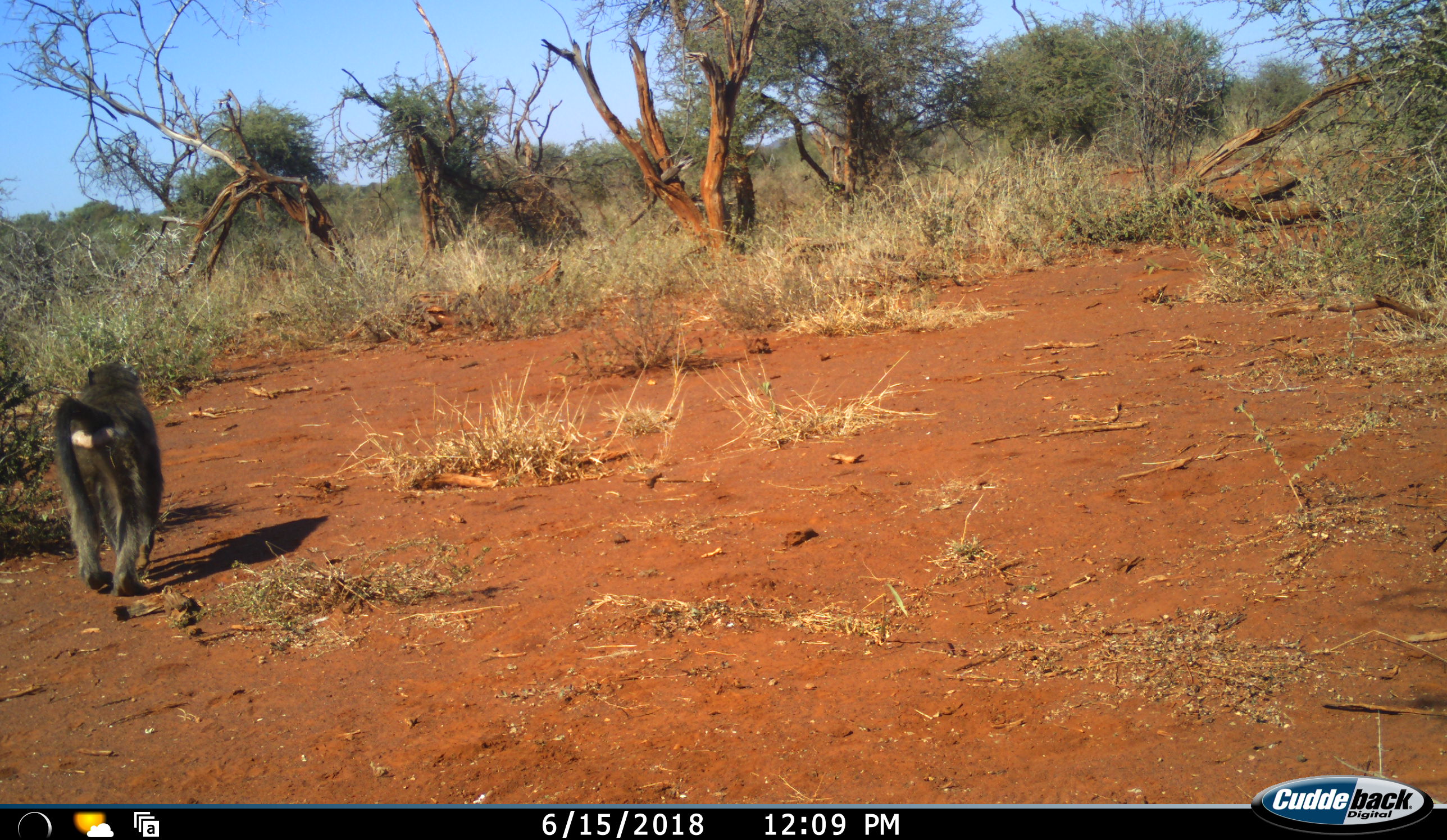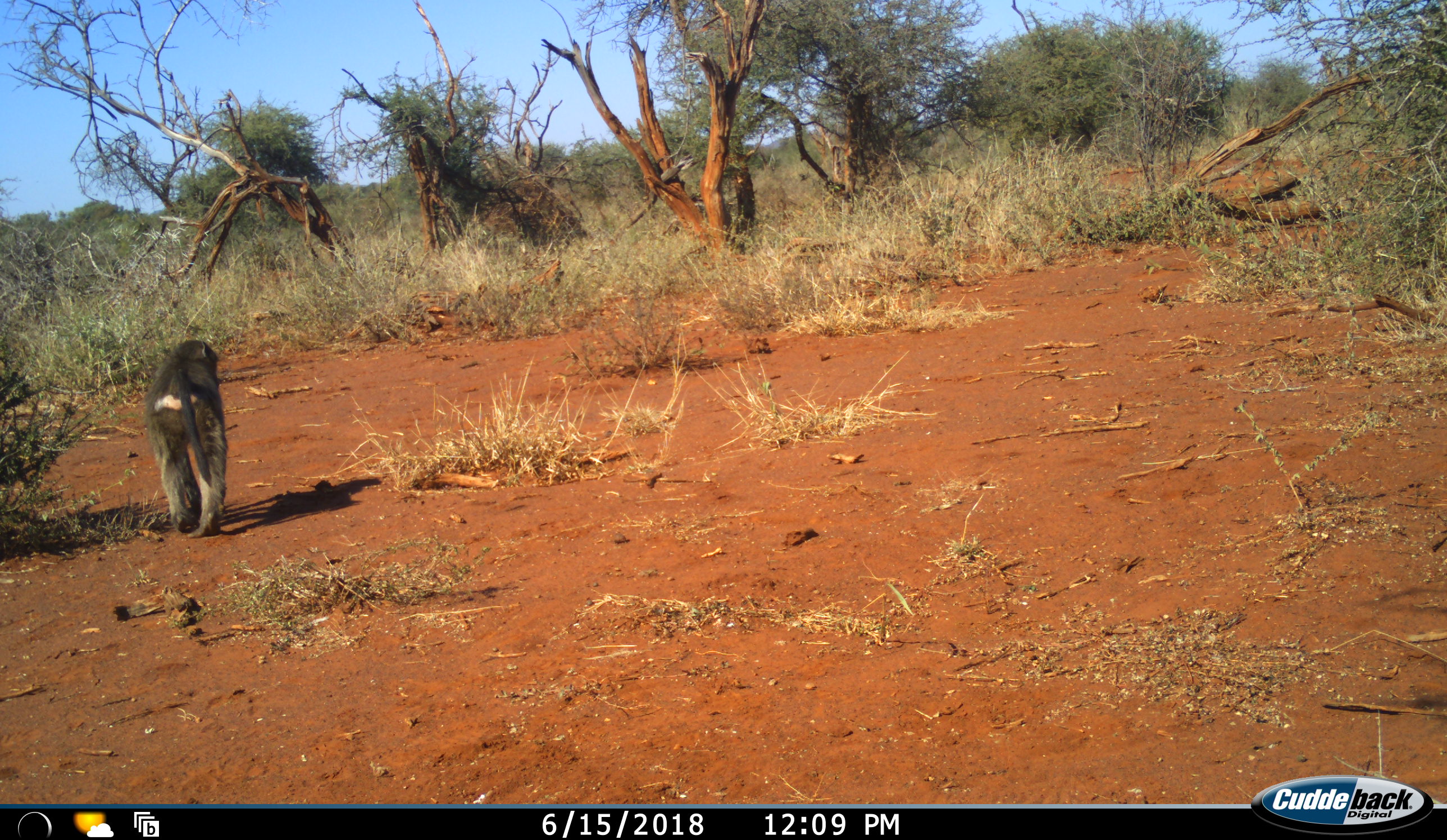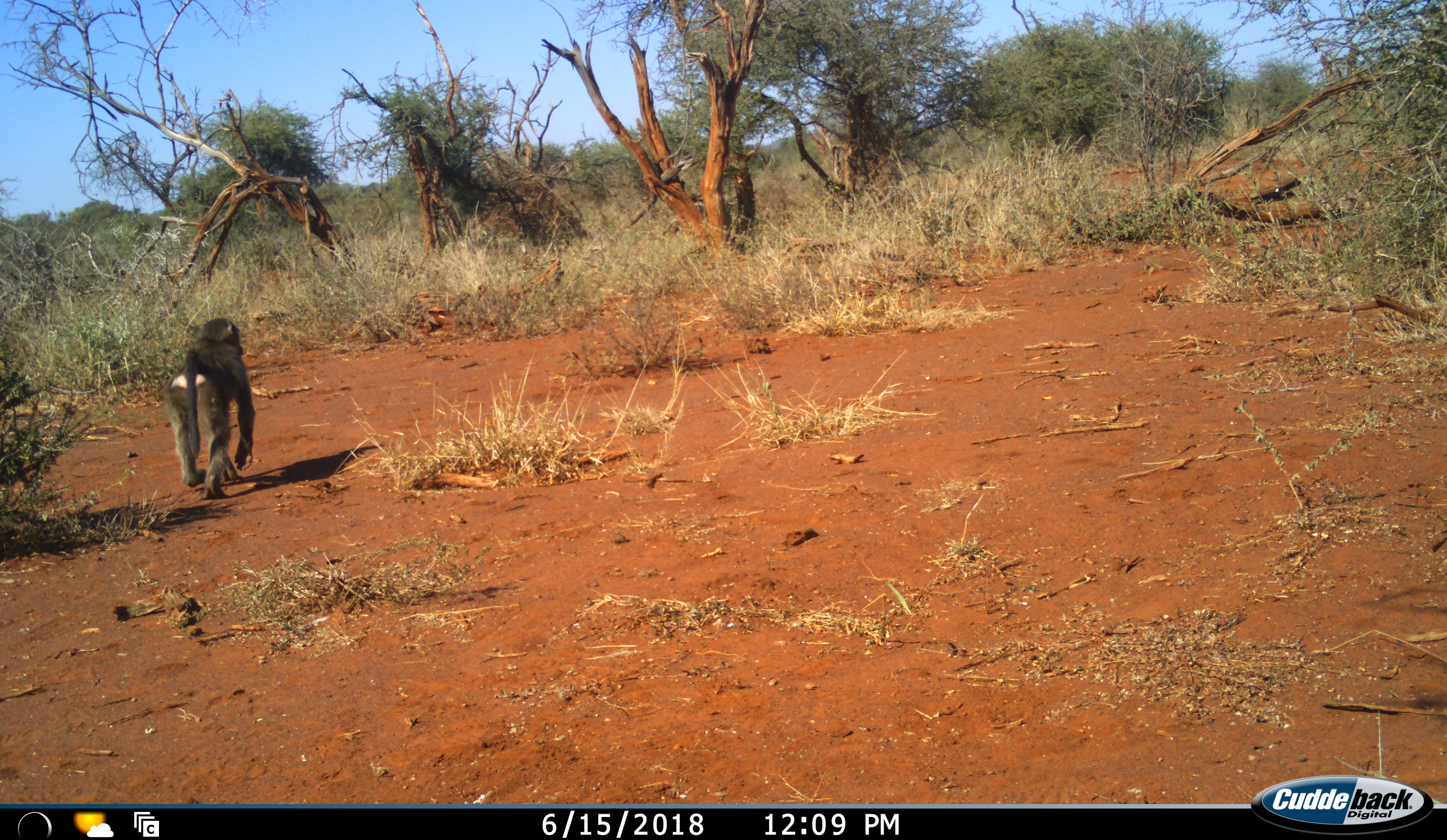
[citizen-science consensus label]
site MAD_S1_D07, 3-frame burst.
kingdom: Animalia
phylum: Chordata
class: Mammalia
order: Primates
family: Cercopithecidae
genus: Papio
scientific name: Papio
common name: baboon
Baboon (Papio), count 1. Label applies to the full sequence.